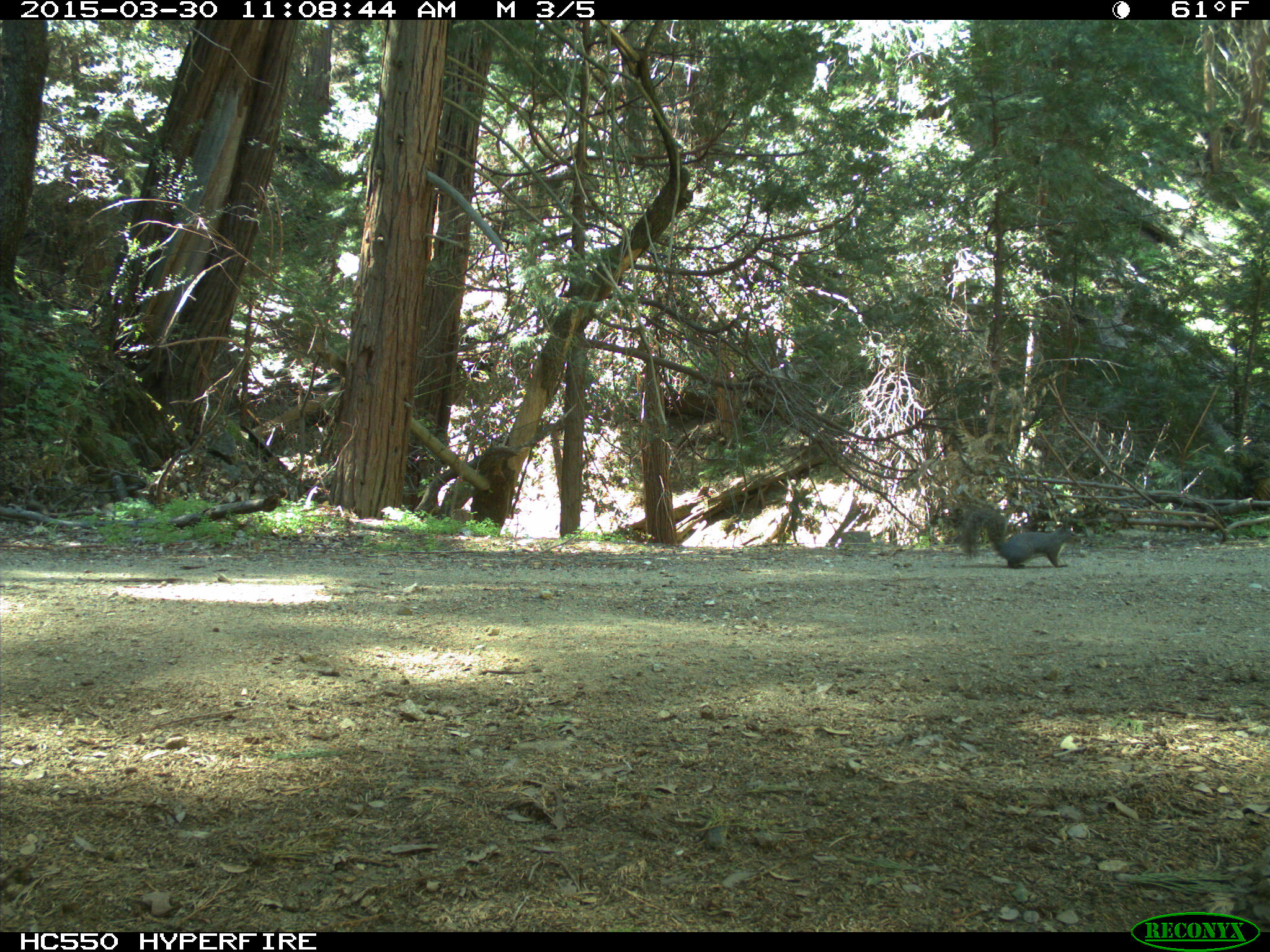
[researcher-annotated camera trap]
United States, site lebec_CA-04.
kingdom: Animalia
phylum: Chordata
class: Mammalia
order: Rodentia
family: Sciuridae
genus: Sciurus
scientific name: Sciurus carolinensis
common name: eastern gray squirrel